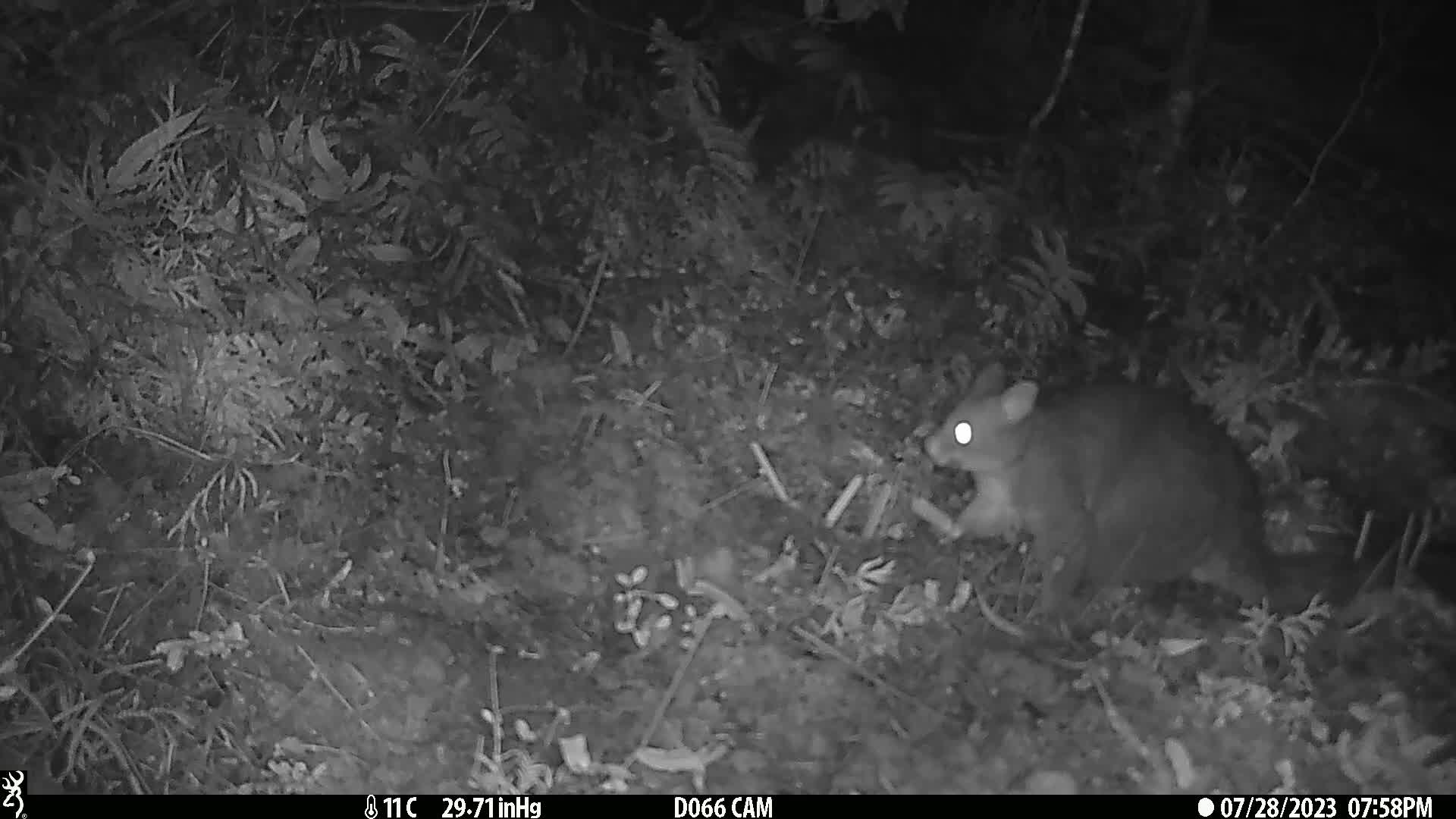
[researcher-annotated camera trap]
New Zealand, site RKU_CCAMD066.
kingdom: Animalia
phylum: Chordata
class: Mammalia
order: Diprotodontia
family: Phalangeridae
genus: Trichosurus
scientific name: Trichosurus vulpecula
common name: common brushtail possum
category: possum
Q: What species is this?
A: Possum (common brushtail possum) (Trichosurus vulpecula).